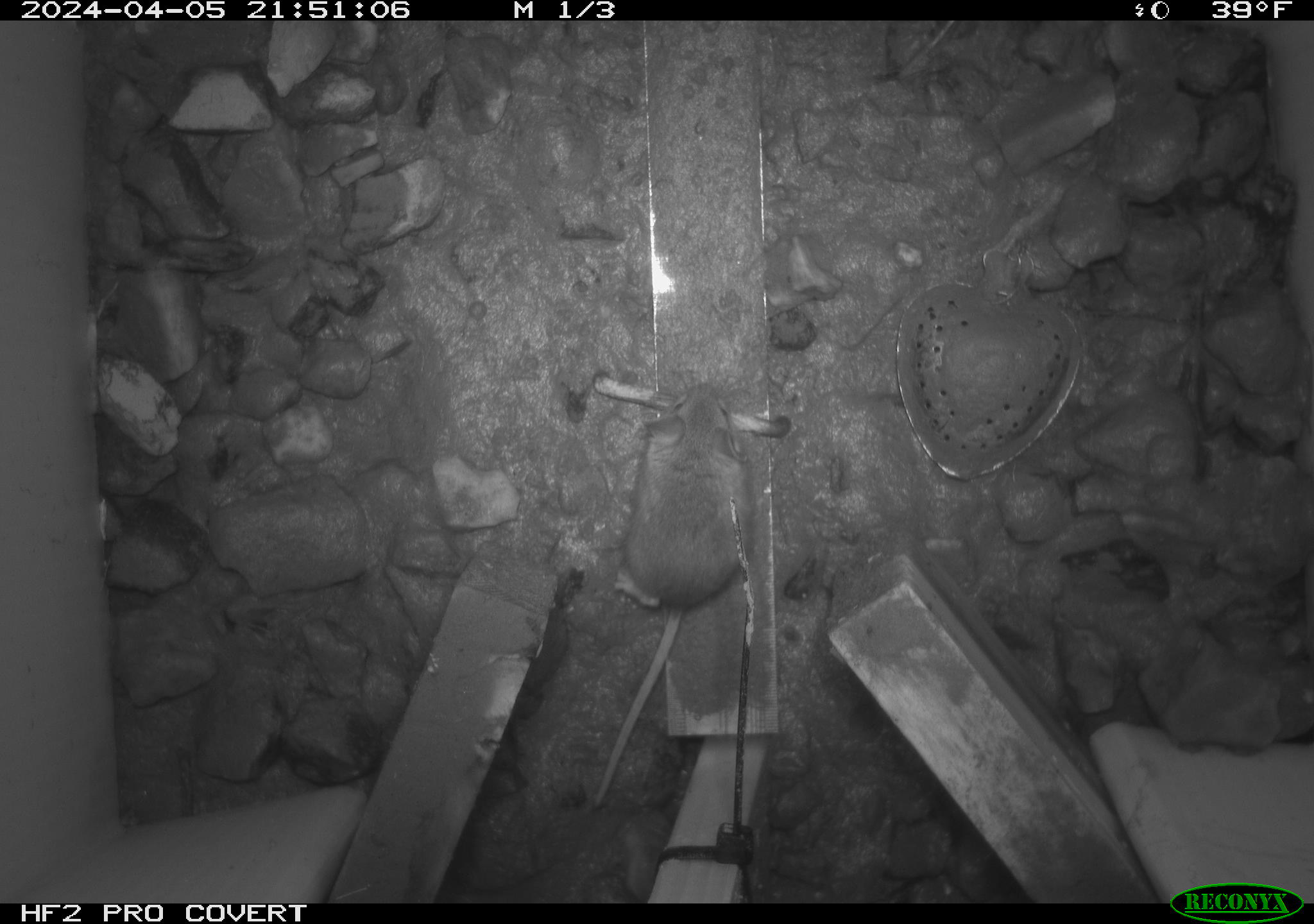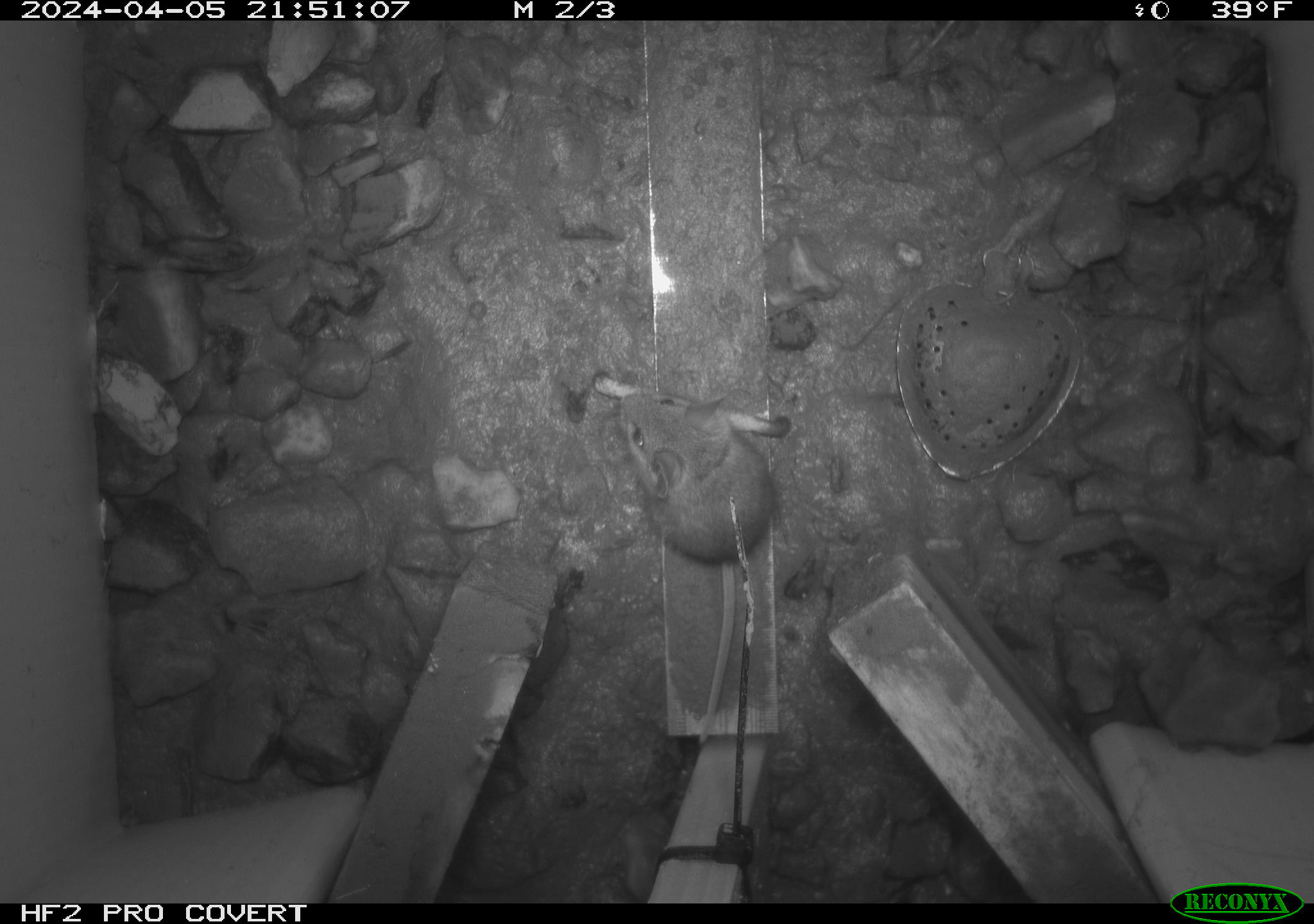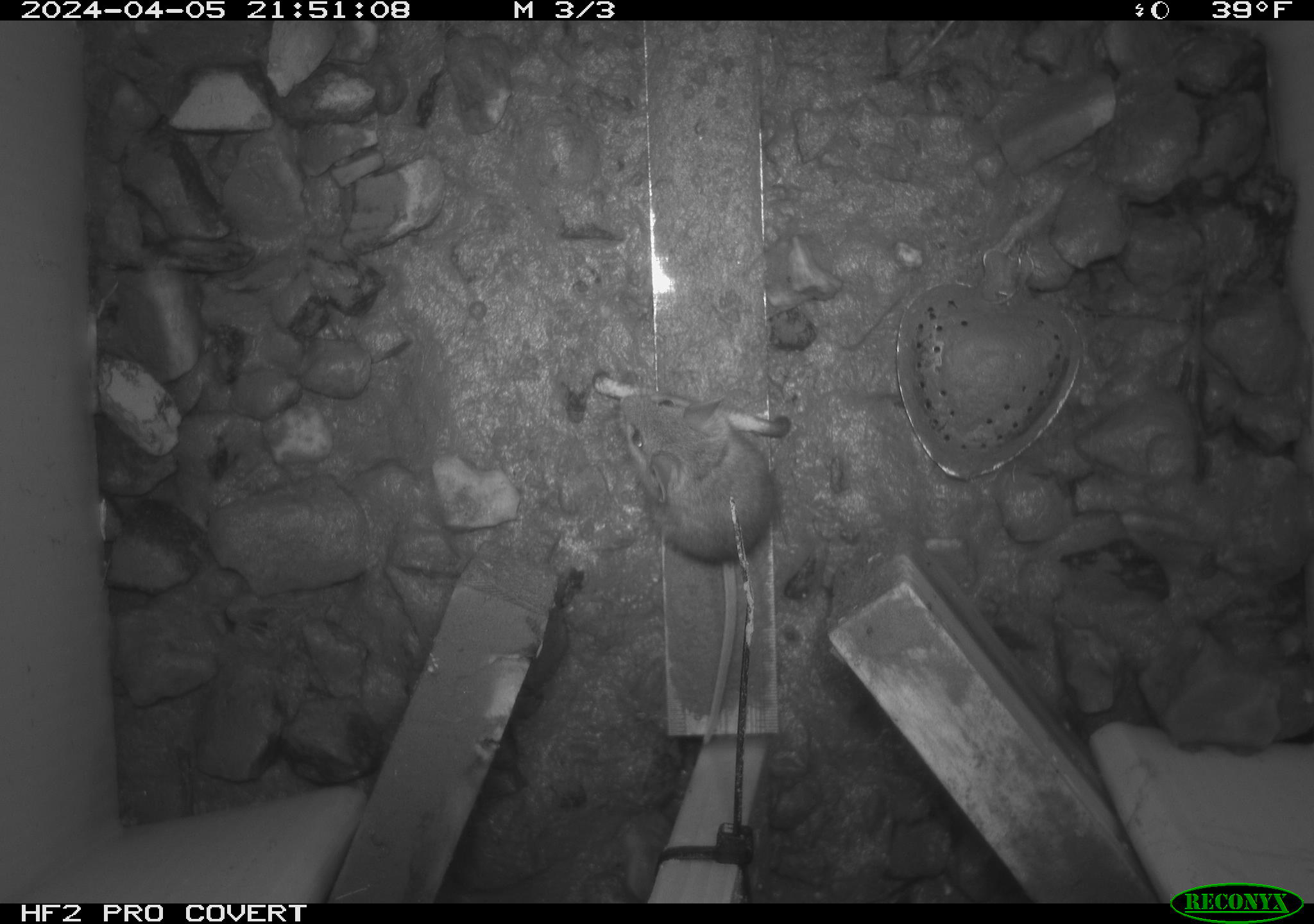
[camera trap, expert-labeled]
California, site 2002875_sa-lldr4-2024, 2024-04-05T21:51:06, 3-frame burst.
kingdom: Animalia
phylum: Chordata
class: Mammalia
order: Rodentia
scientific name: Rodentia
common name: mouse species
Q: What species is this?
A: Mouse species (Rodentia).